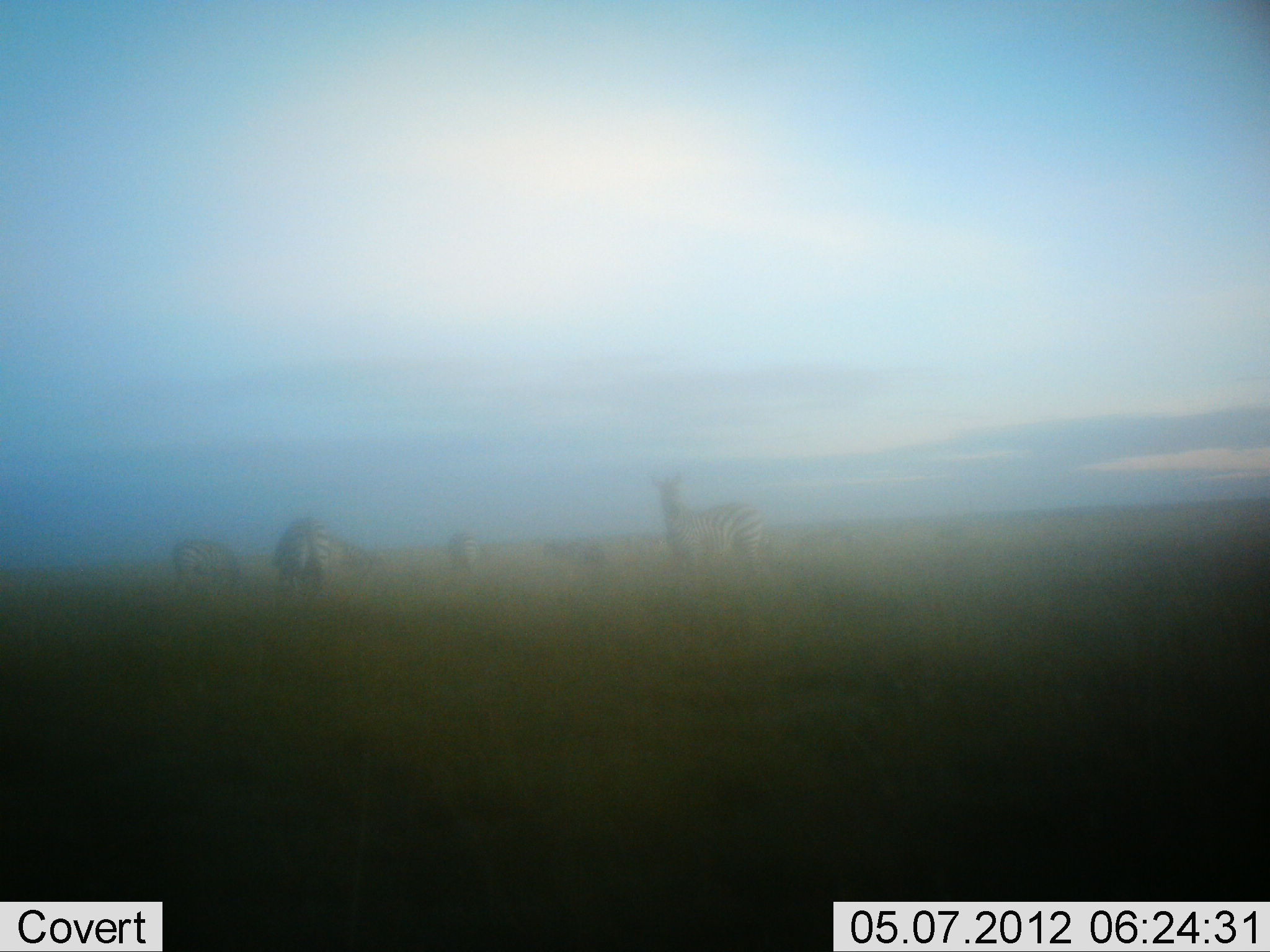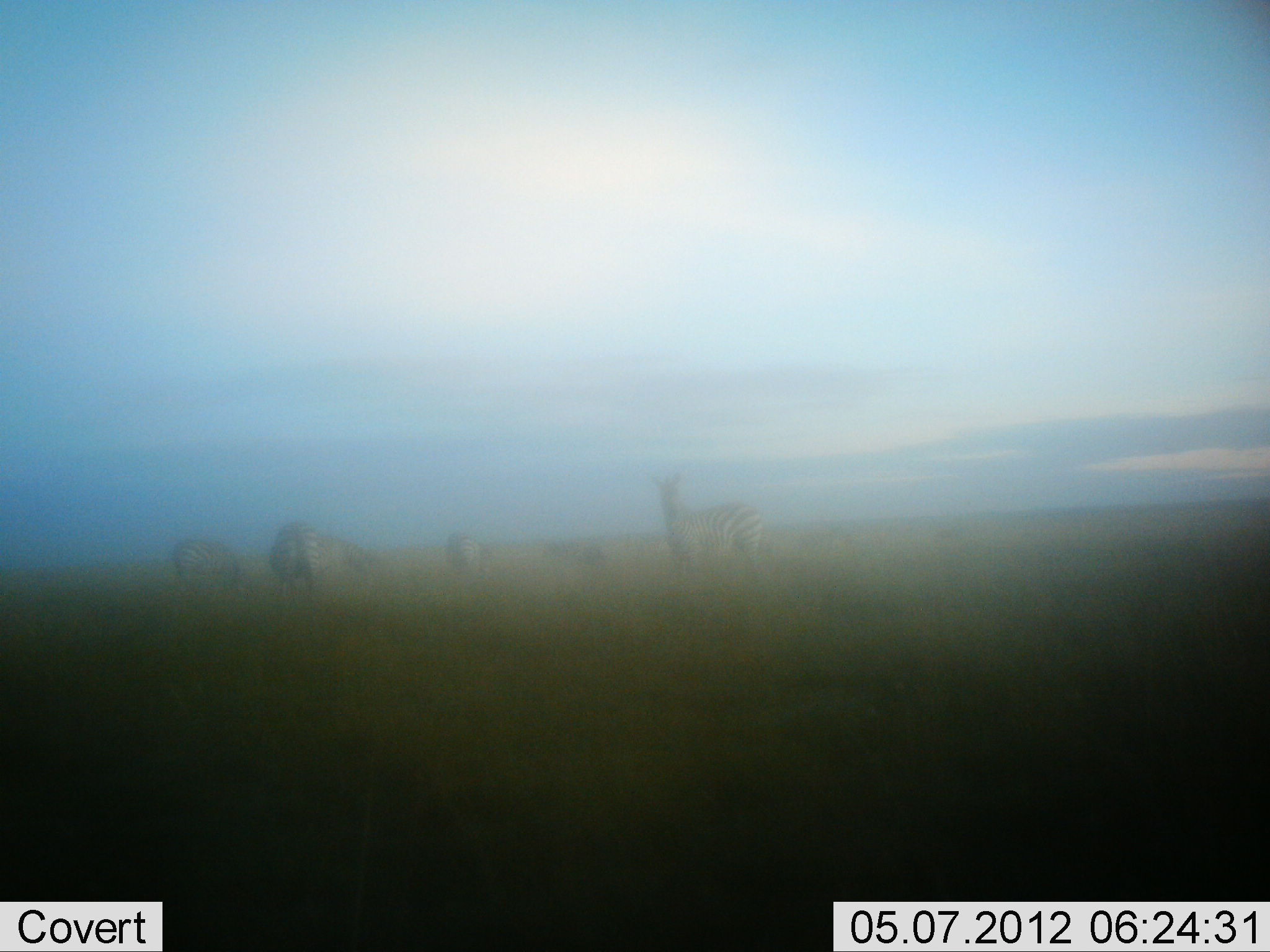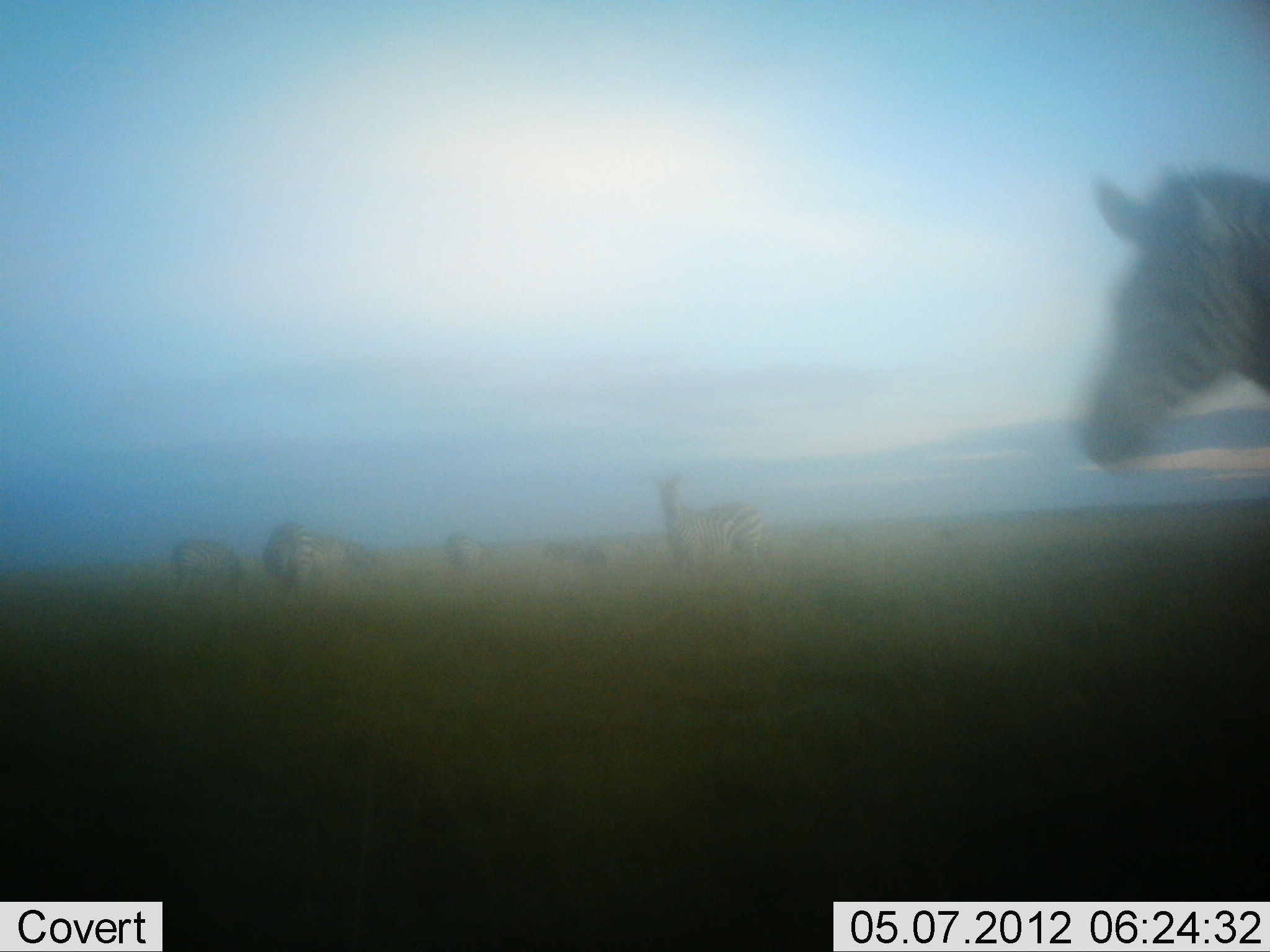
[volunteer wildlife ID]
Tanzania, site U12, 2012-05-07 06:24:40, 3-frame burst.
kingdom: Animalia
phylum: Chordata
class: Mammalia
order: Perissodactyla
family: Equidae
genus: Equus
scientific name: Equus quagga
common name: plains zebra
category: zebra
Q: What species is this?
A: Zebra (plains zebra) (Equus quagga).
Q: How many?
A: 6.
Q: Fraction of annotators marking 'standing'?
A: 60%.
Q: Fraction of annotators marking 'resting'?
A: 0%.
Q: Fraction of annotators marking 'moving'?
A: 70%.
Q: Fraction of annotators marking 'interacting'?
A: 0%.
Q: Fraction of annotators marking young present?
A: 0%.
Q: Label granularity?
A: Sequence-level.